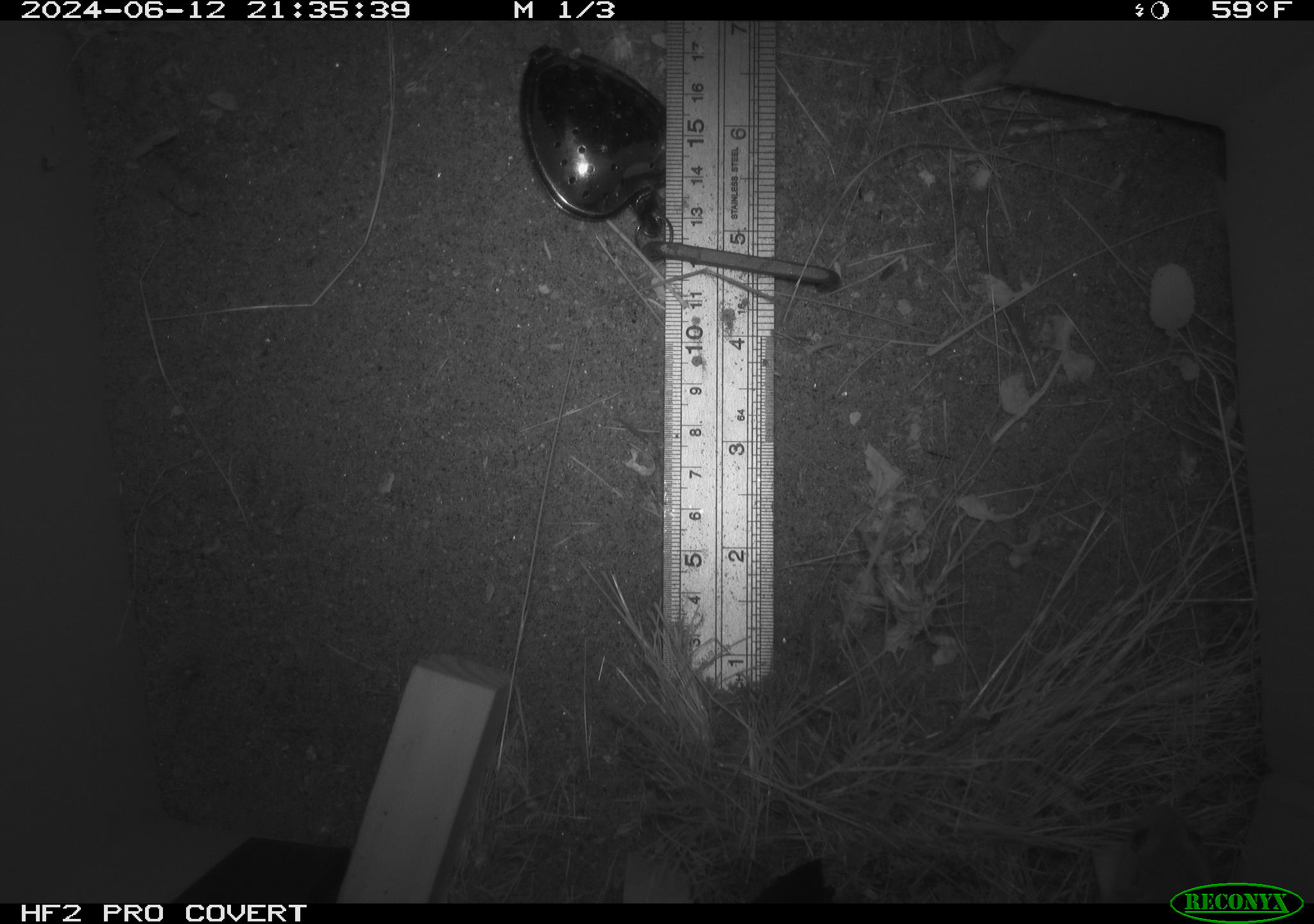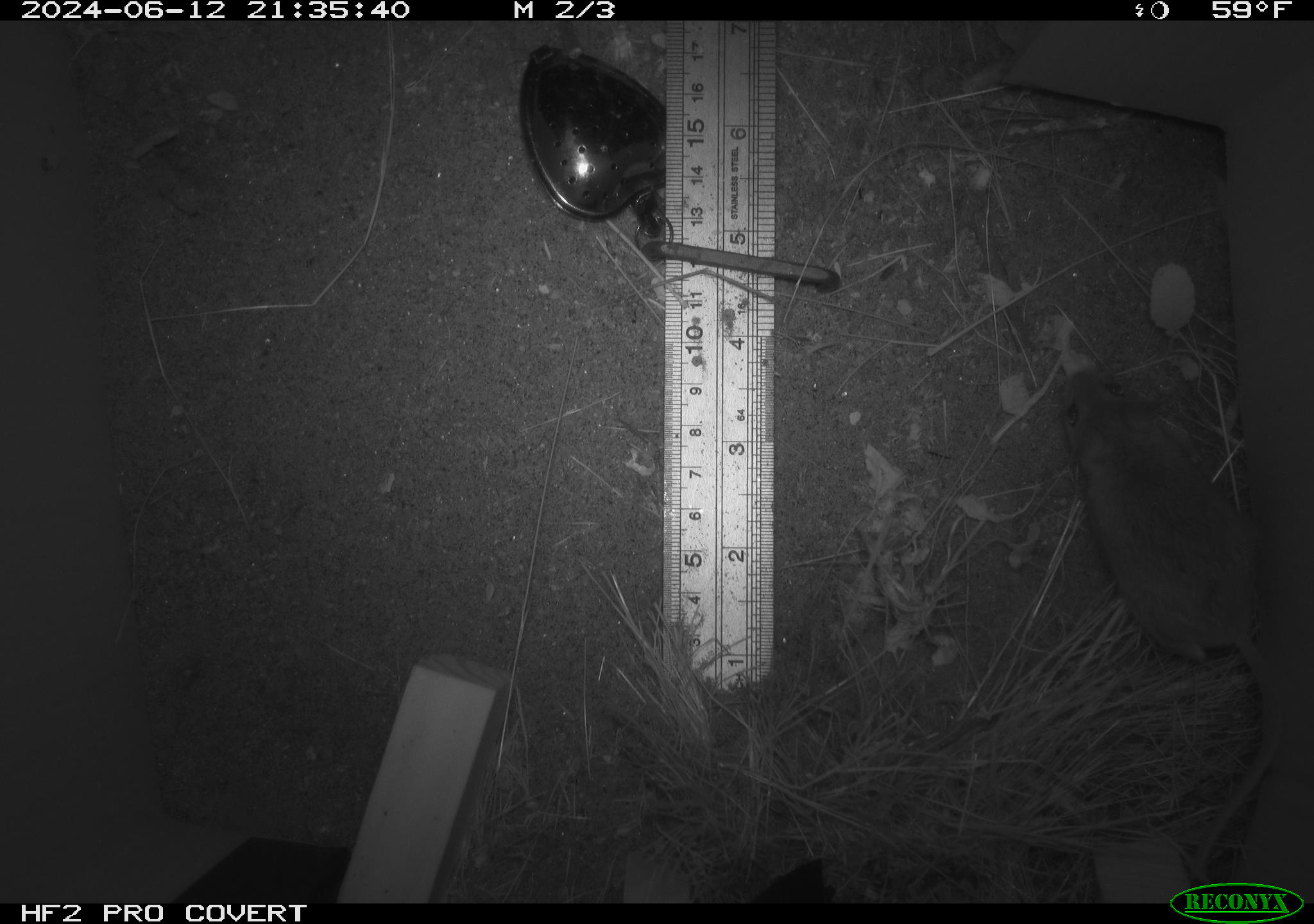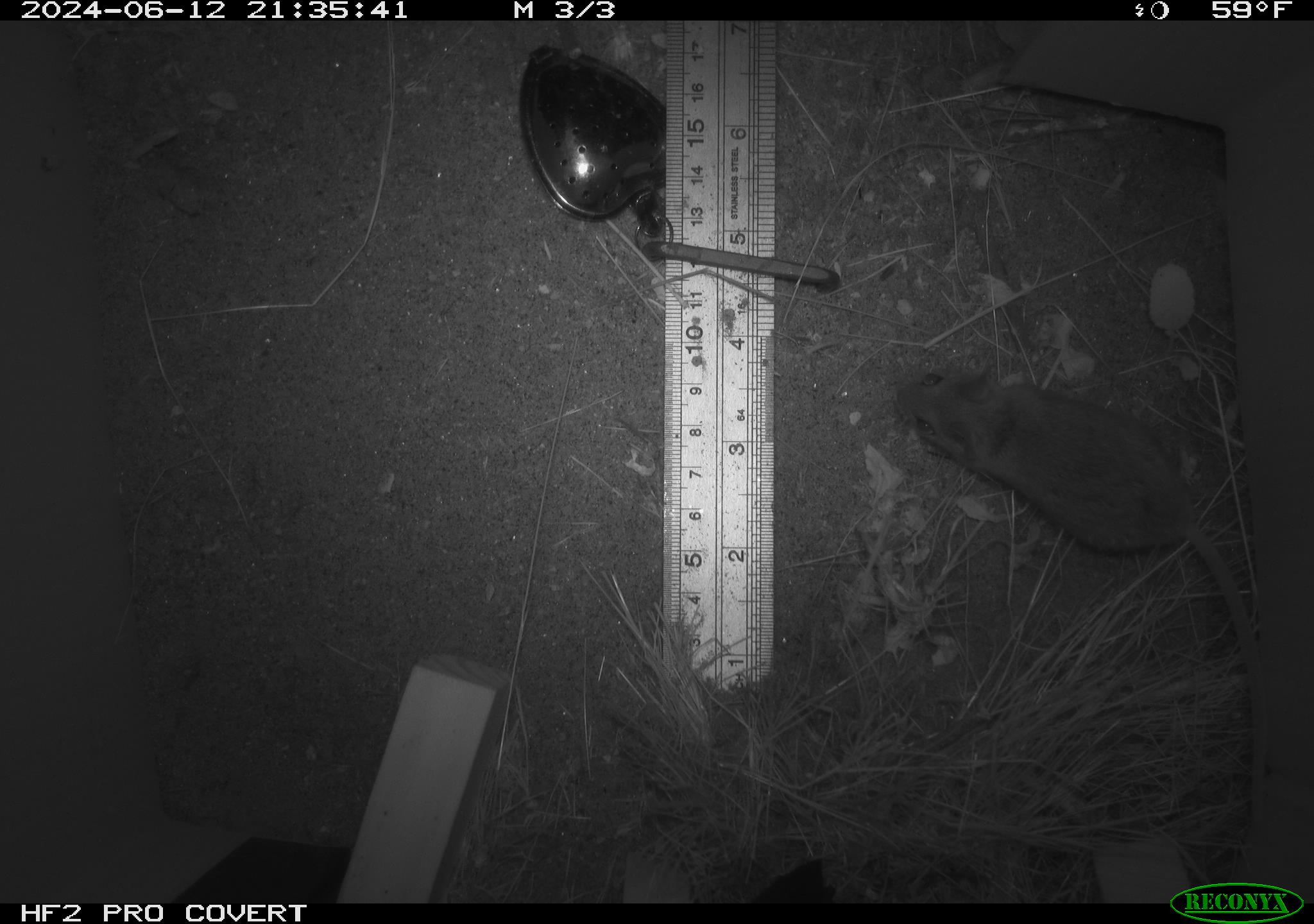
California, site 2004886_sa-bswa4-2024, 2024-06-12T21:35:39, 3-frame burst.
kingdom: Animalia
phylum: Chordata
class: Mammalia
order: Rodentia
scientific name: Rodentia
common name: rodent